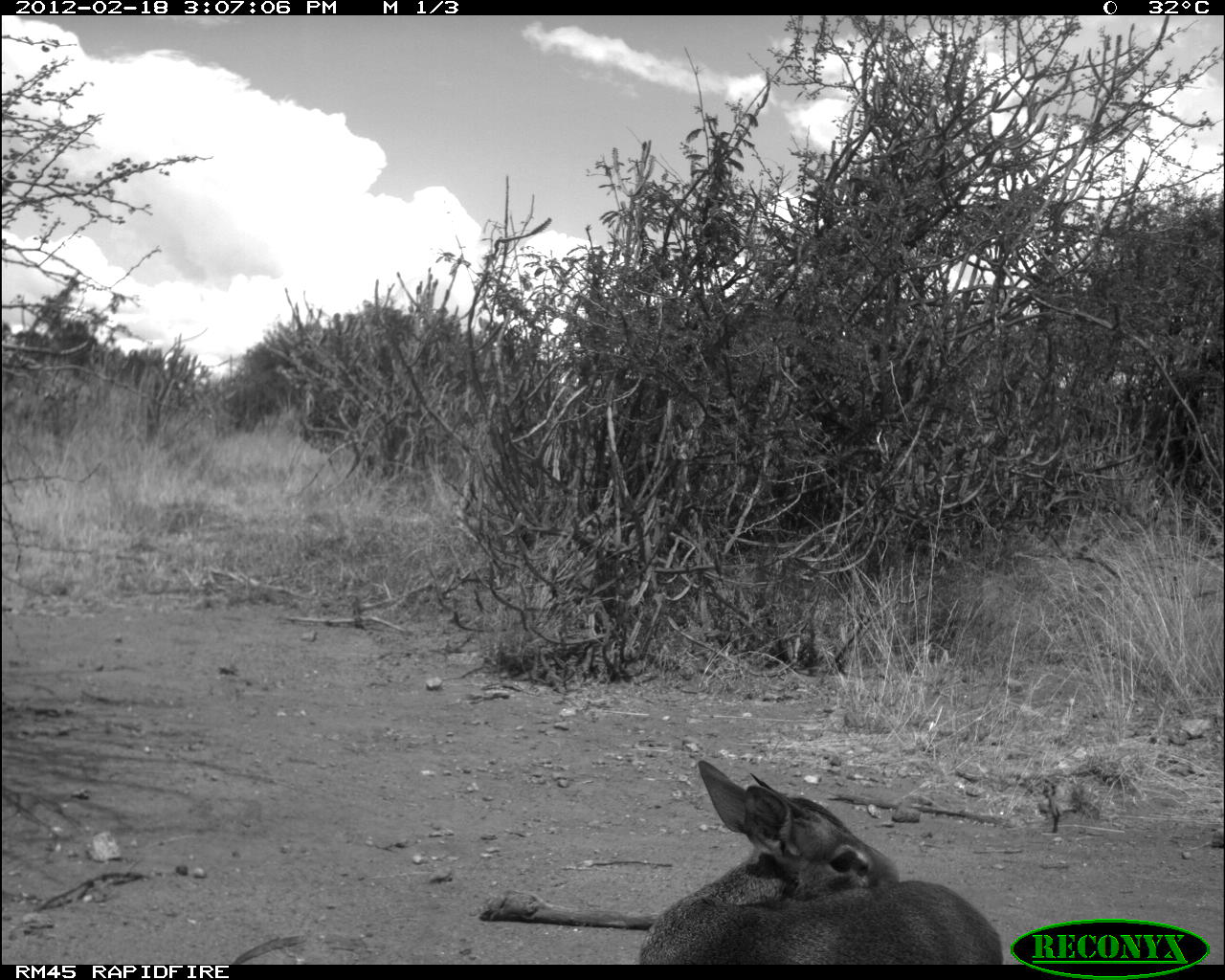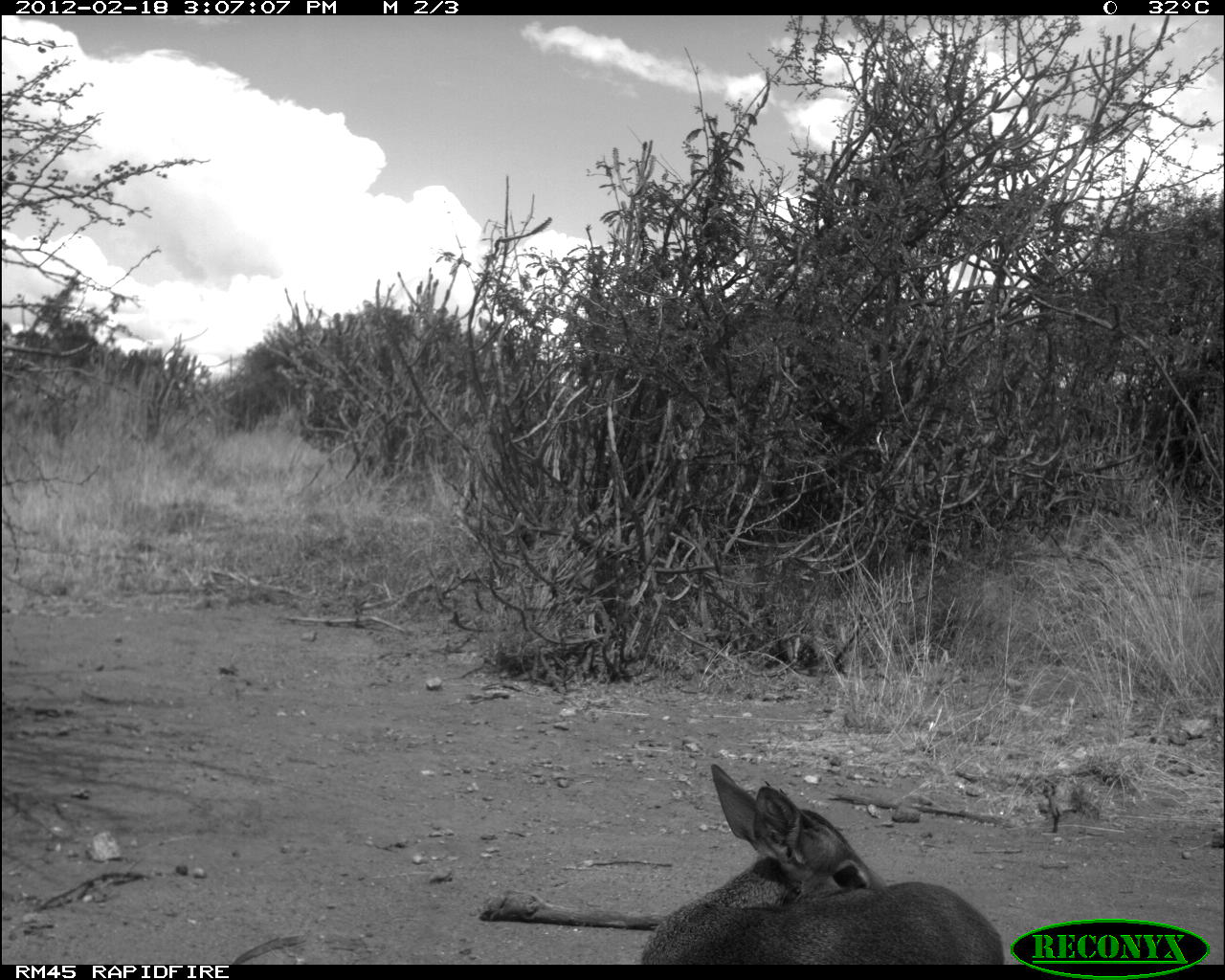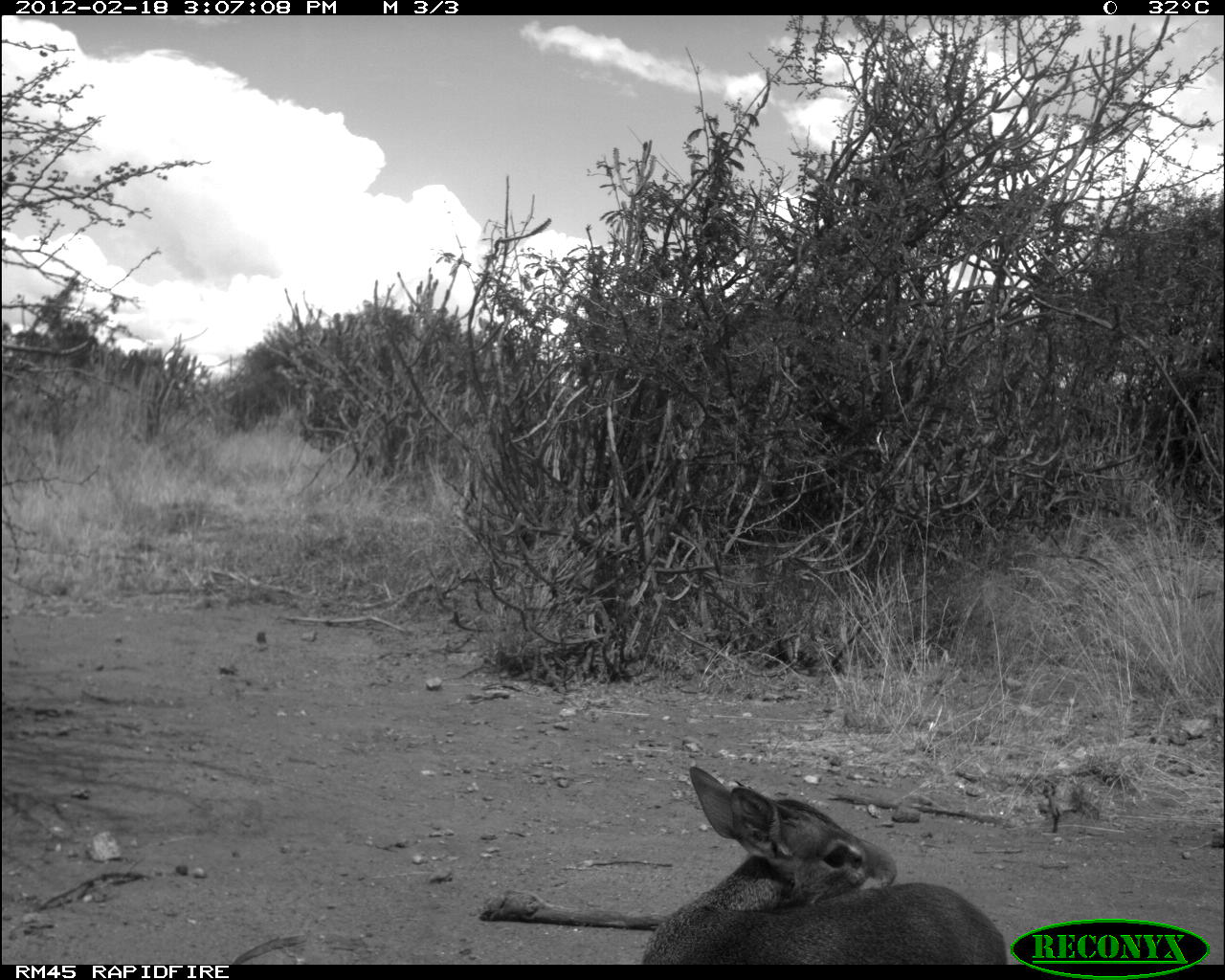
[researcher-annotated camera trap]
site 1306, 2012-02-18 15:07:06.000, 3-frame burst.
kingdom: Animalia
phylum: Chordata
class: Mammalia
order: Artiodactyla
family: Bovidae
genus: Madoqua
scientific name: Madoqua guentheri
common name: günther's dik-dik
Madoqua guentheri (günther's dik-dik), count 1.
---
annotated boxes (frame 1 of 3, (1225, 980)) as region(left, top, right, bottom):
madoqua guentheri: region(637, 759, 1005, 964)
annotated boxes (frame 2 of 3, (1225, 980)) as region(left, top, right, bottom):
madoqua guentheri: region(637, 763, 1005, 964)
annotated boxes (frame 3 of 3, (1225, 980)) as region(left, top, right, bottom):
madoqua guentheri: region(640, 763, 1007, 962)